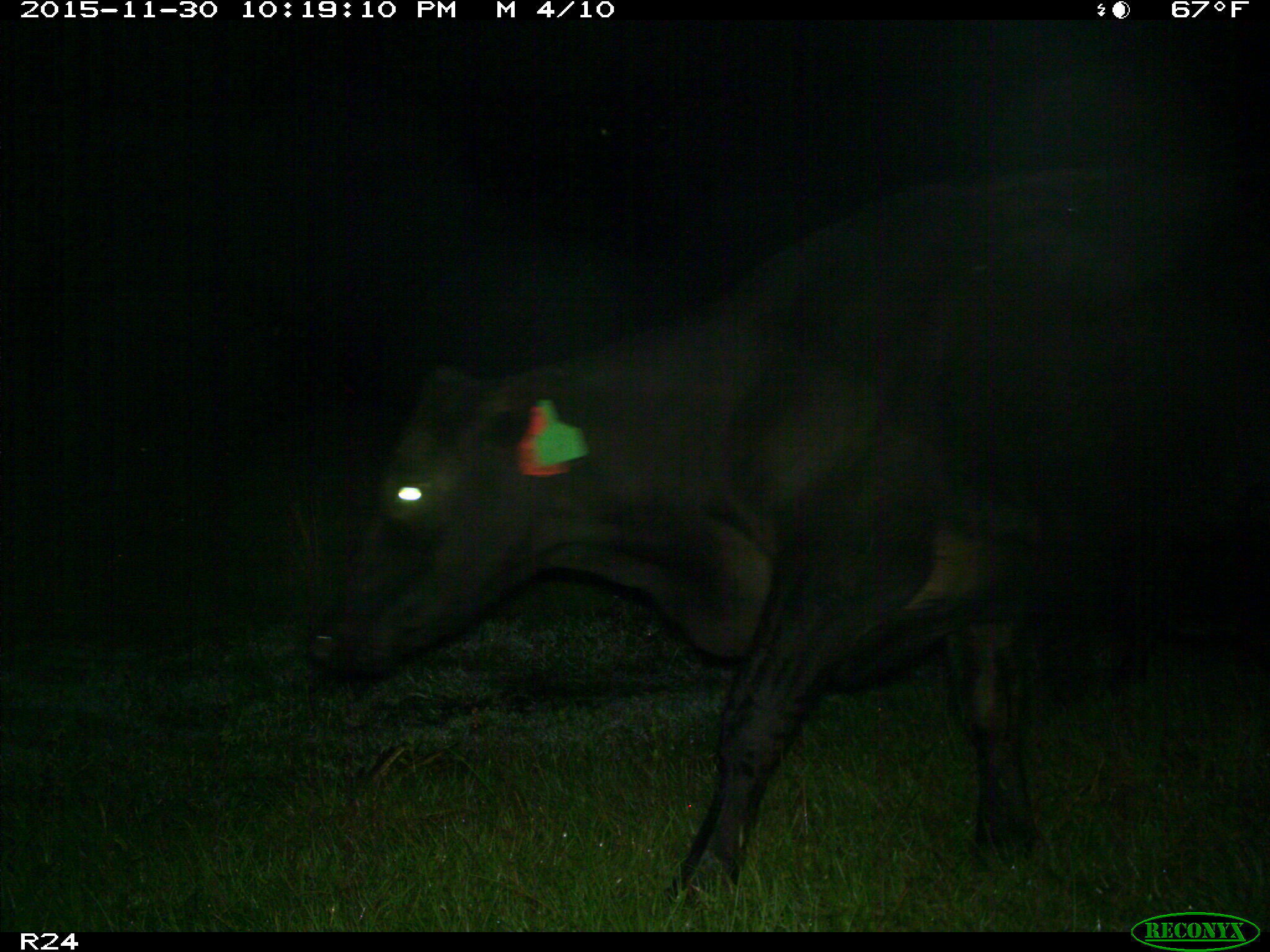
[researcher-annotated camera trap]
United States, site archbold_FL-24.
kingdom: Animalia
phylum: Chordata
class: Mammalia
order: Artiodactyla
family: Bovidae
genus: Bos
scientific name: Bos taurus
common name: domestic cow